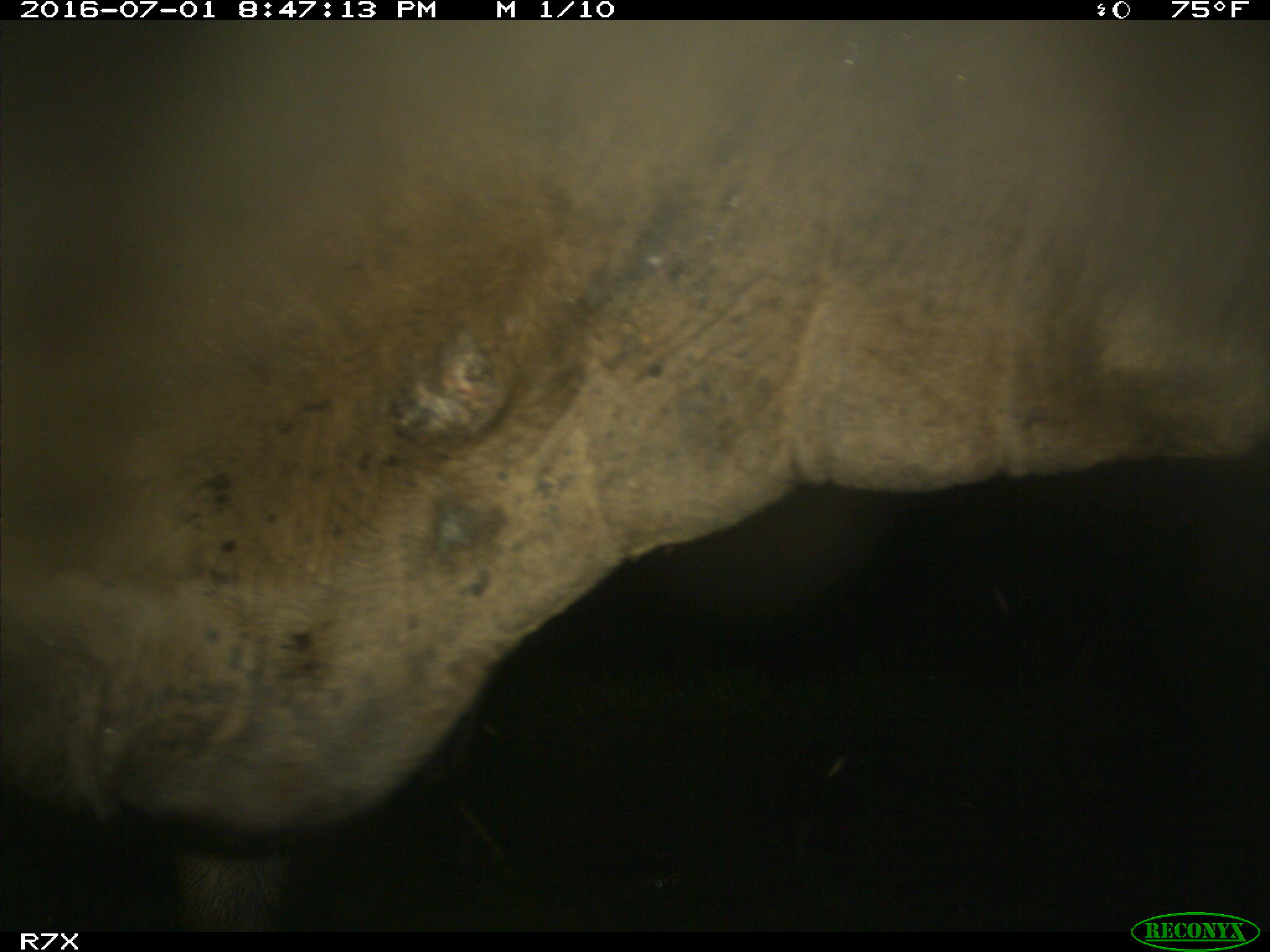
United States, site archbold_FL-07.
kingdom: Animalia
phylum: Chordata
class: Mammalia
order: Artiodactyla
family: Bovidae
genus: Bos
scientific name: Bos taurus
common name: domestic cow